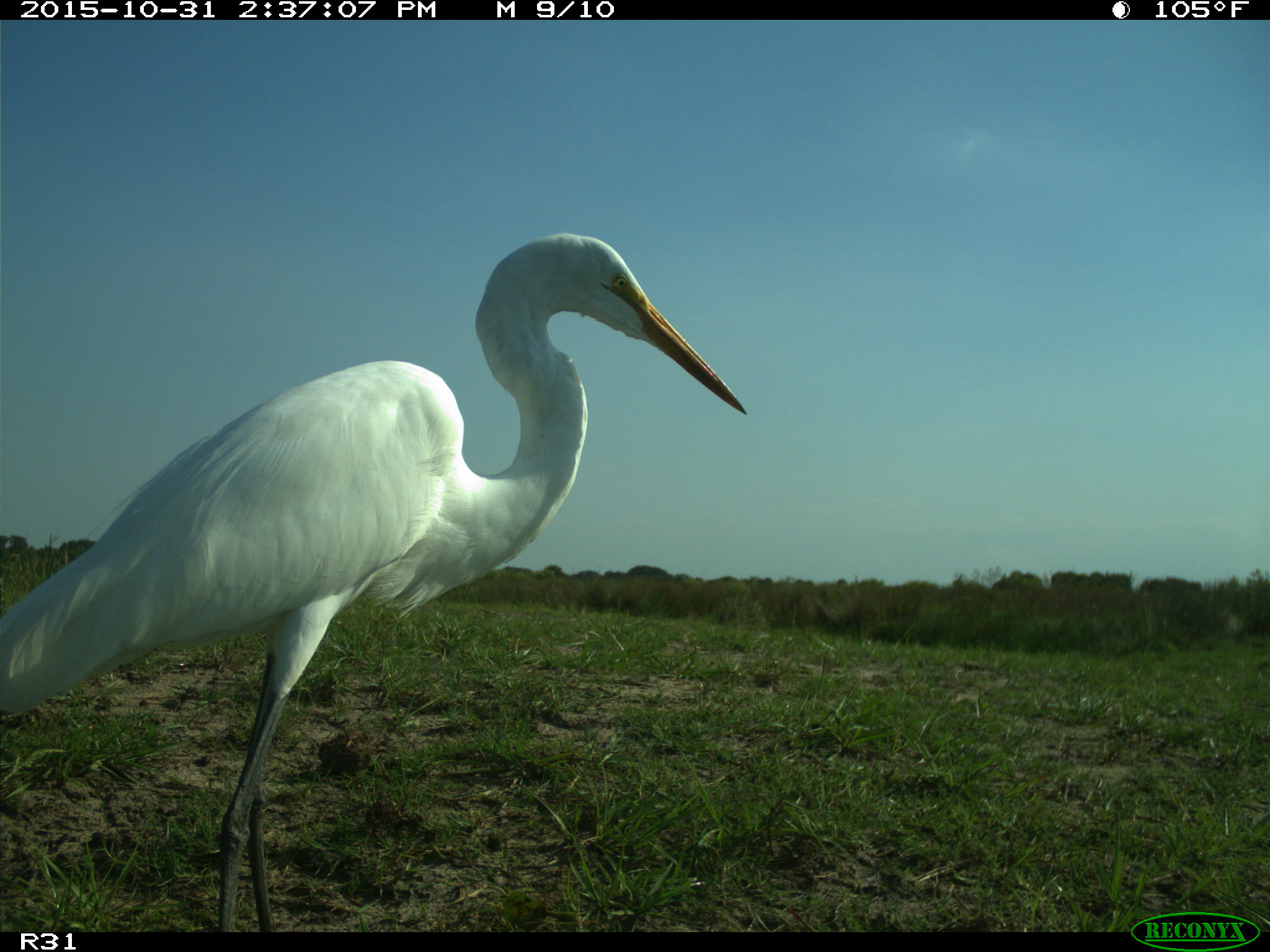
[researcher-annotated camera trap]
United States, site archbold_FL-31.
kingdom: Animalia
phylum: Chordata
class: Aves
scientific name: Aves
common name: birds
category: unidentified bird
Unidentified bird (birds) (Aves).